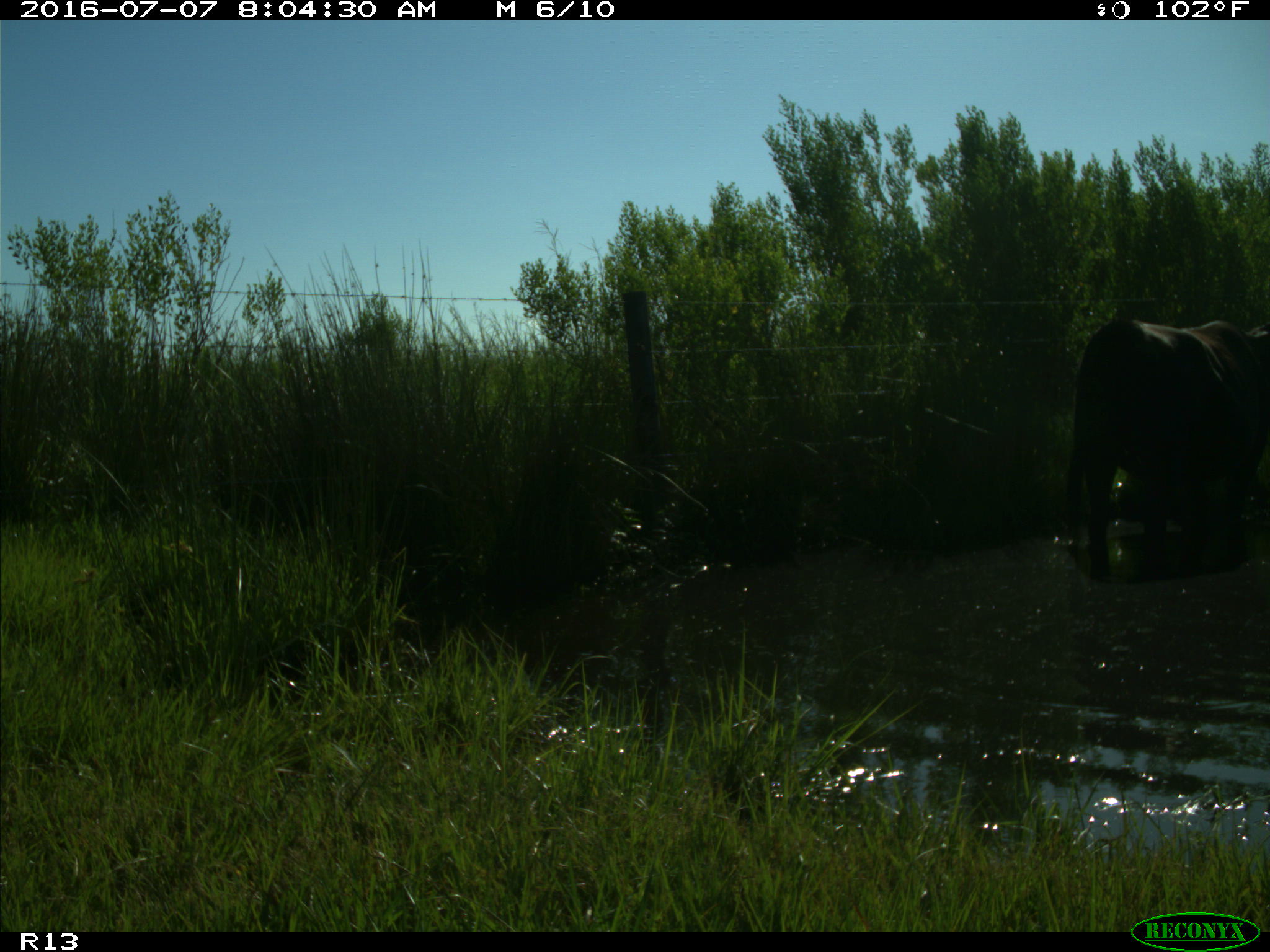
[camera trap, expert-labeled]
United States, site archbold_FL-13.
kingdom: Animalia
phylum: Chordata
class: Mammalia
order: Artiodactyla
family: Bovidae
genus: Bos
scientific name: Bos taurus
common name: domestic cow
Bos taurus (domestic cow).